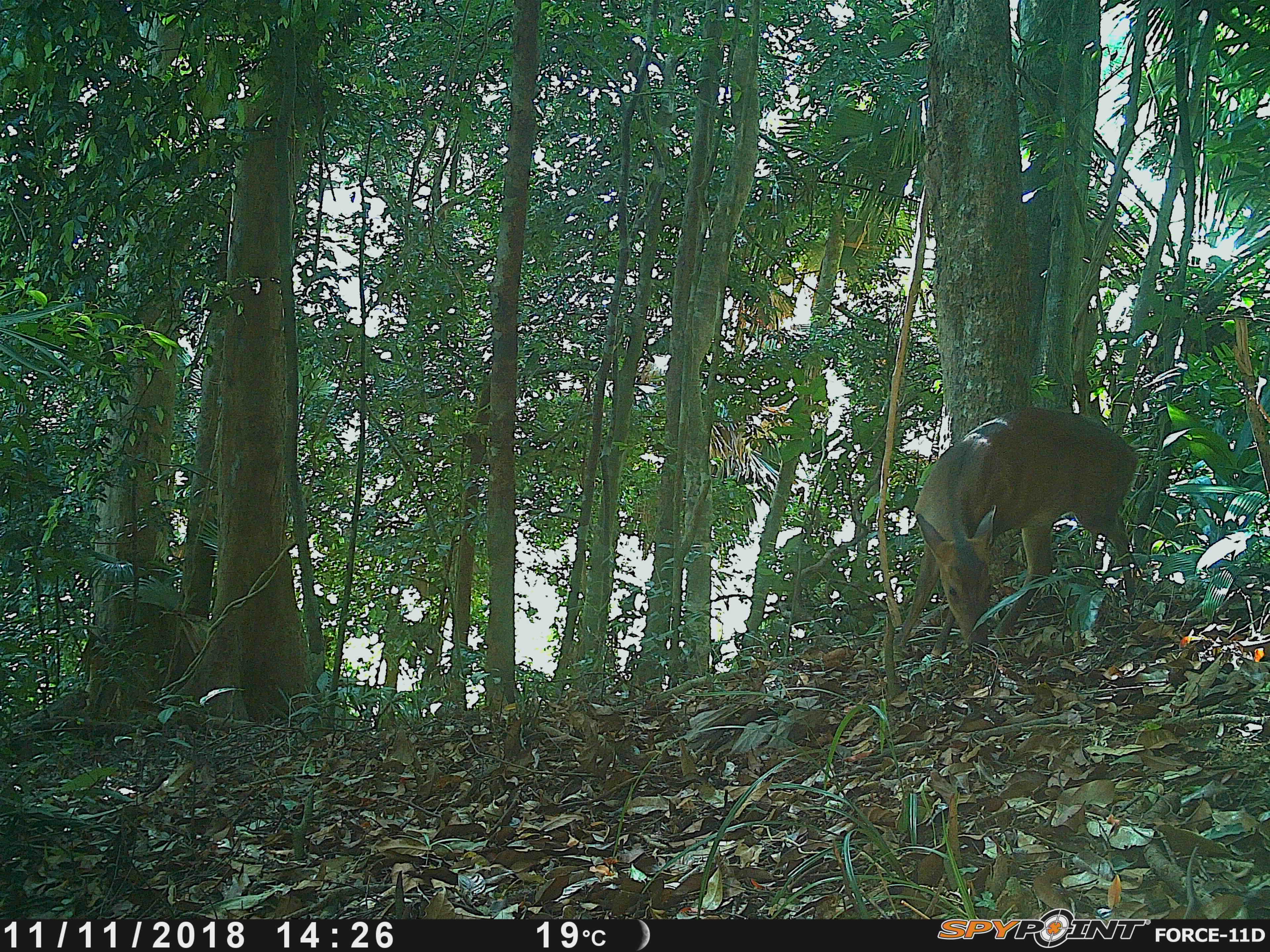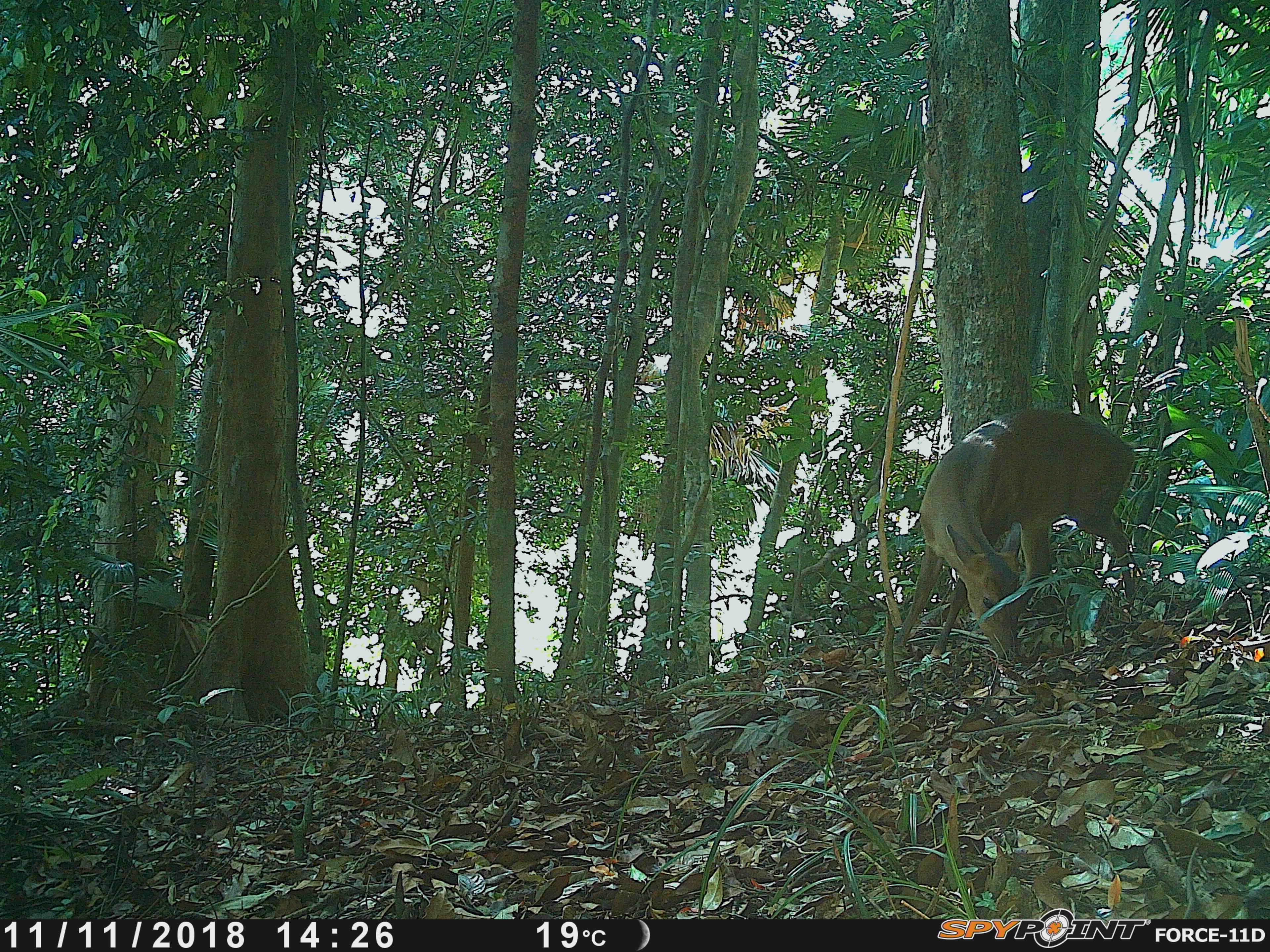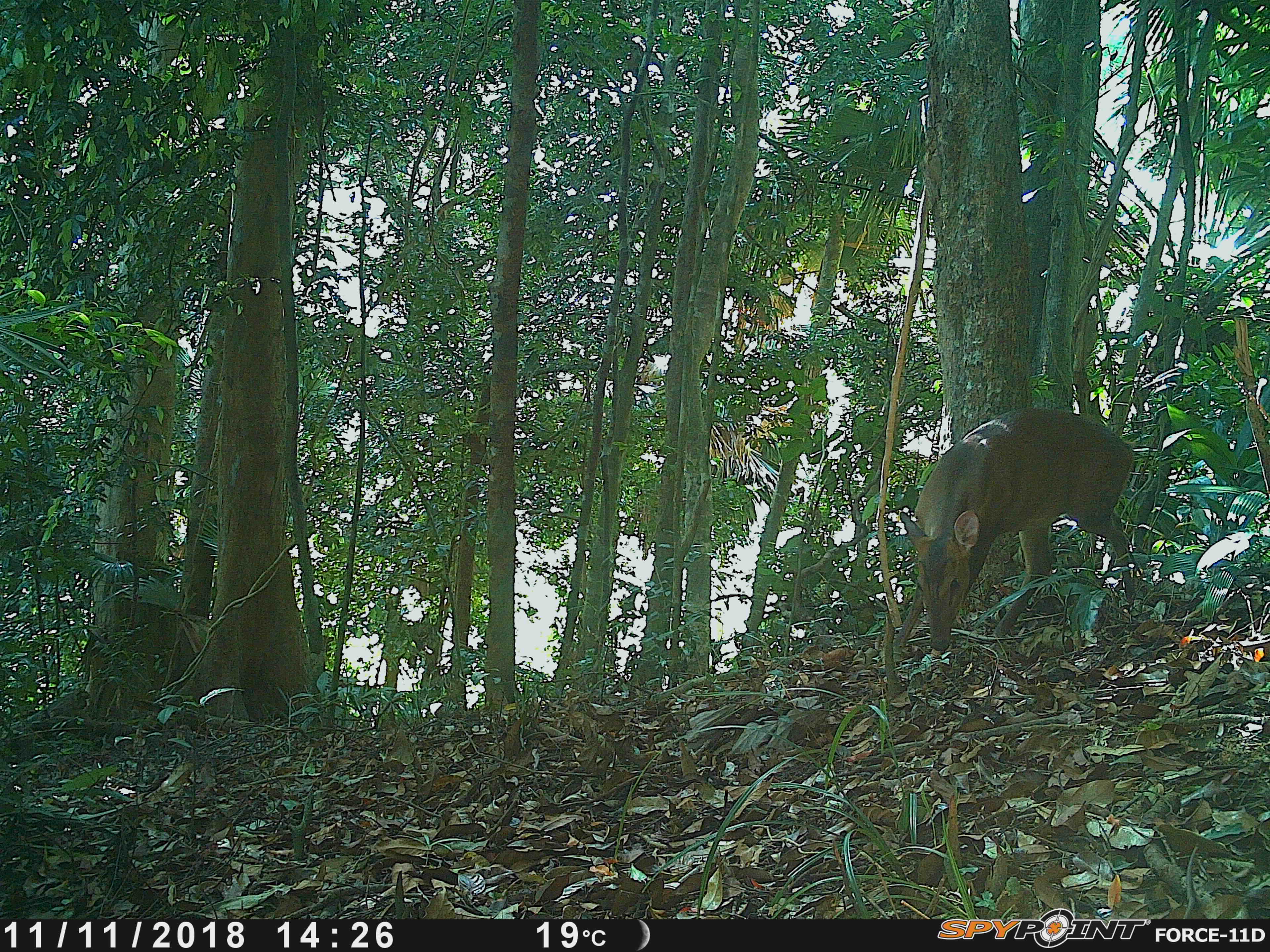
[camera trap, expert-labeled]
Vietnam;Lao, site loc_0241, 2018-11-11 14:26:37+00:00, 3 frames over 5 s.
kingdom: Animalia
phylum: Chordata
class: Mammalia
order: Artiodactyla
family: Cervidae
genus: Muntiacus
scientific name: Muntiacus vuquangensis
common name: large-antlered muntjac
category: large antlered muntjac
Large antlered muntjac (large-antlered muntjac) (Muntiacus vuquangensis). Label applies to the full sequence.